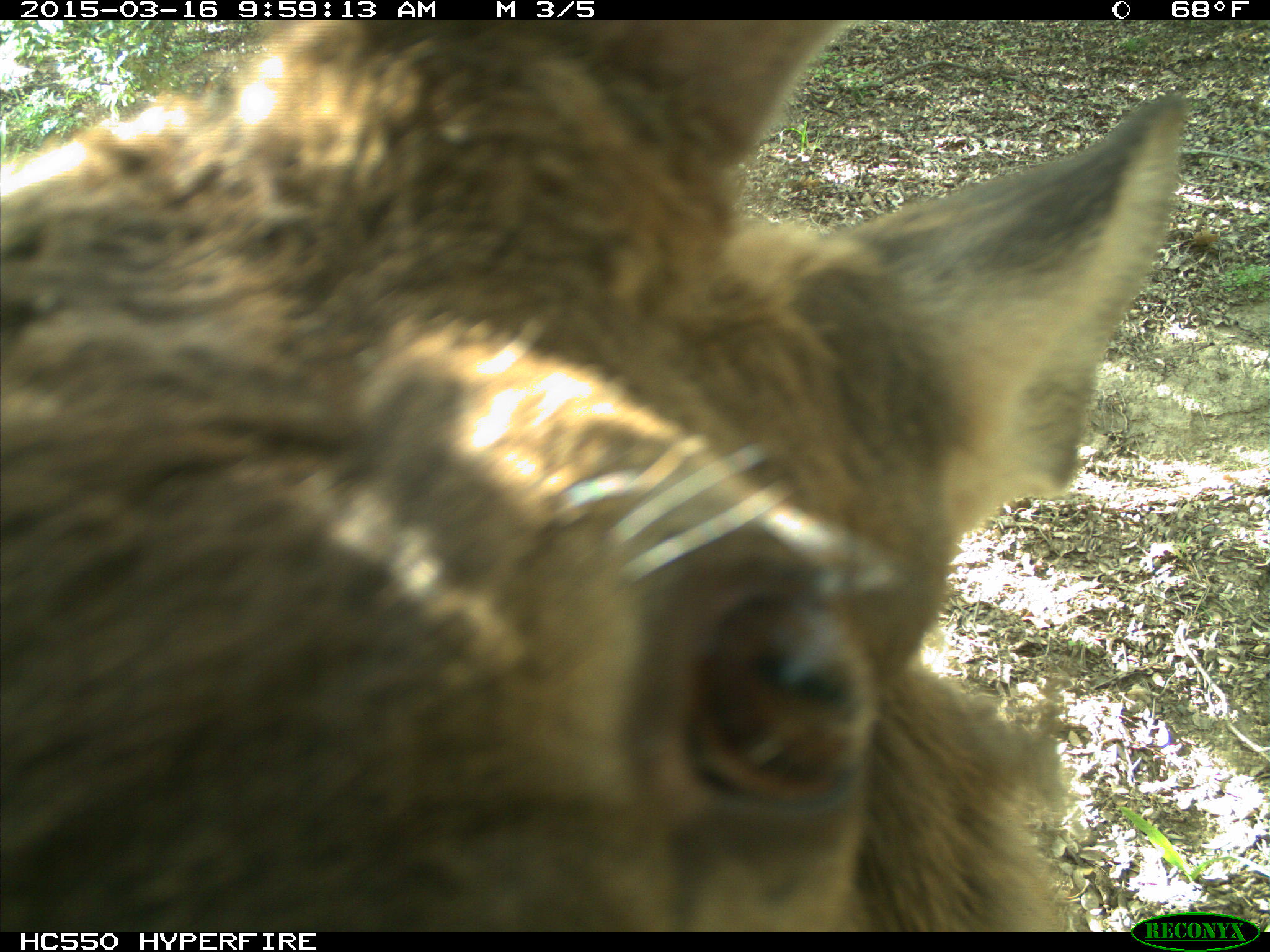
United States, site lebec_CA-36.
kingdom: Animalia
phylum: Chordata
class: Mammalia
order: Artiodactyla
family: Cervidae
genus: Cervus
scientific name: Cervus canadensis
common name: elk